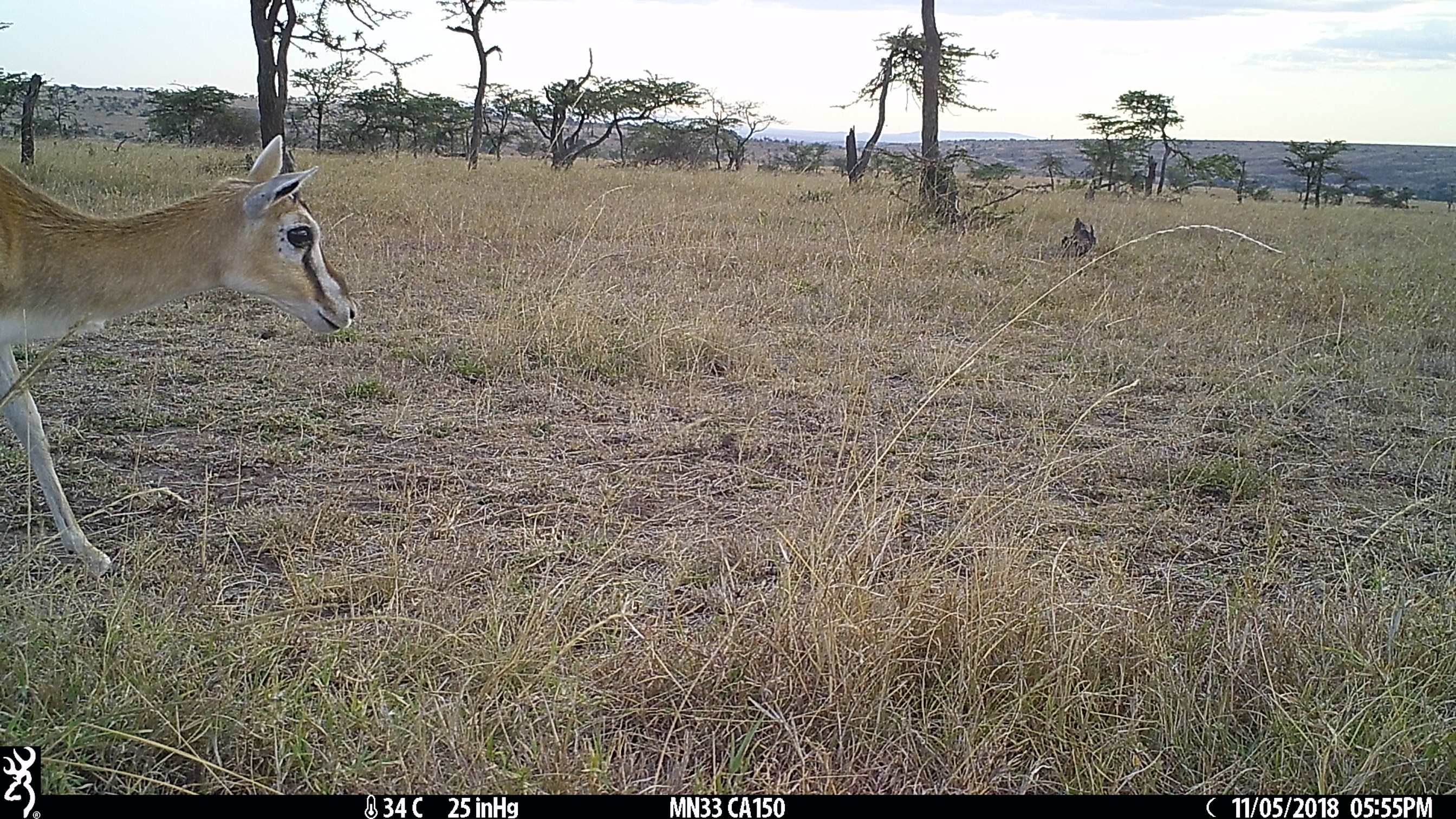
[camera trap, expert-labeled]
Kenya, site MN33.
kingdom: Animalia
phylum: Chordata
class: Mammalia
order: Artiodactyla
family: Bovidae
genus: Eudorcas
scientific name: Eudorcas thomsonii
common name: thomon's gazelle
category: gazelle thomsons